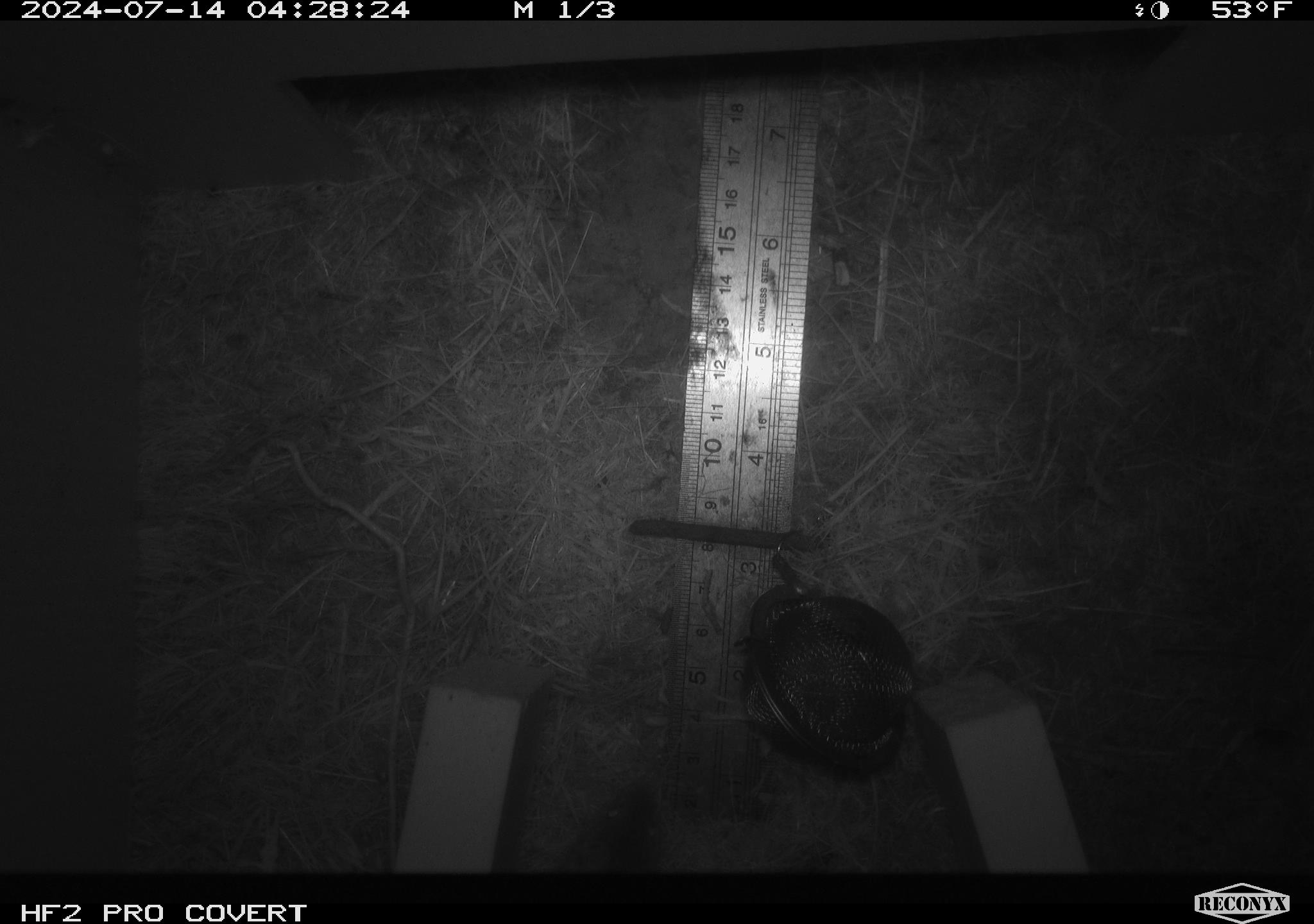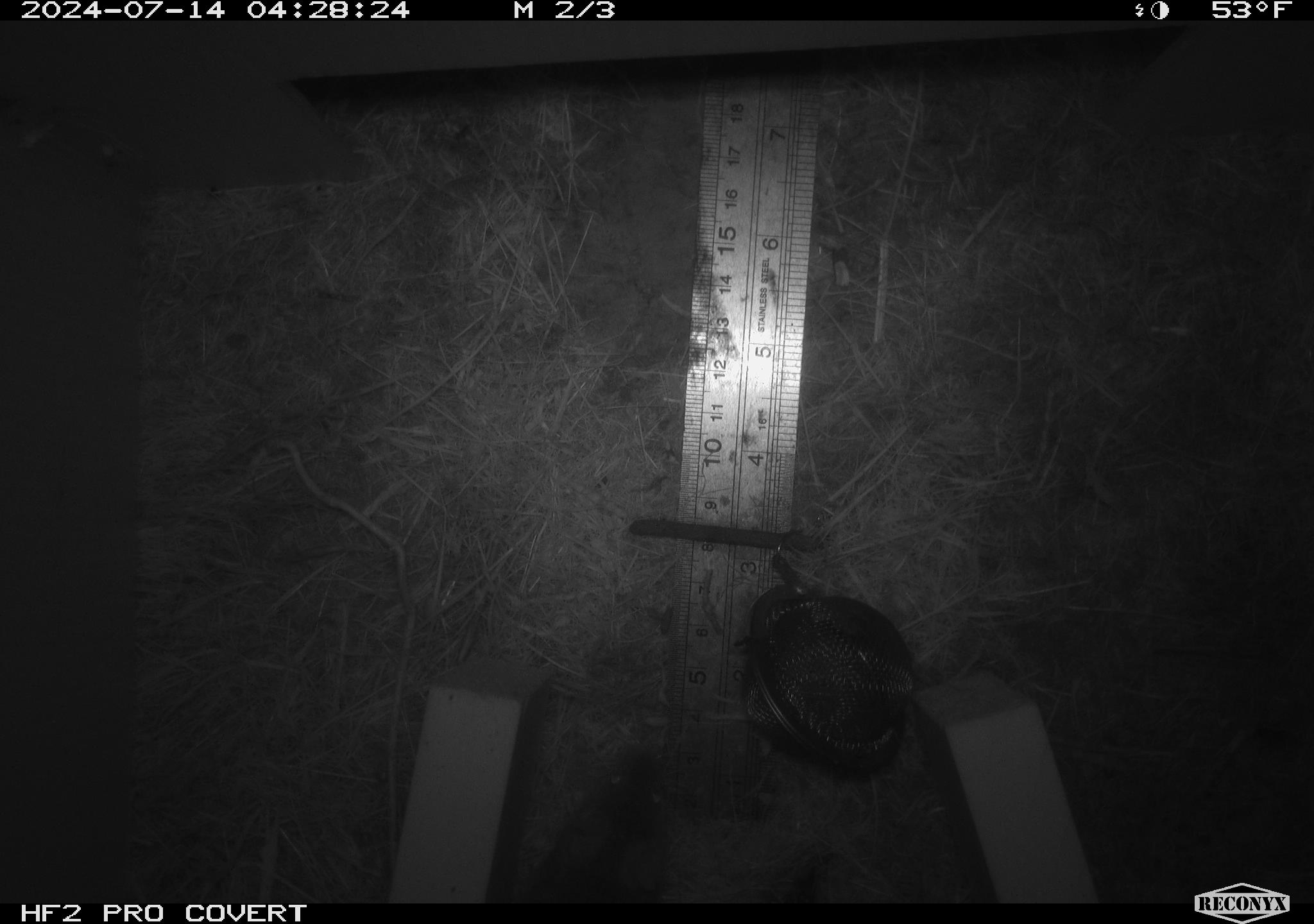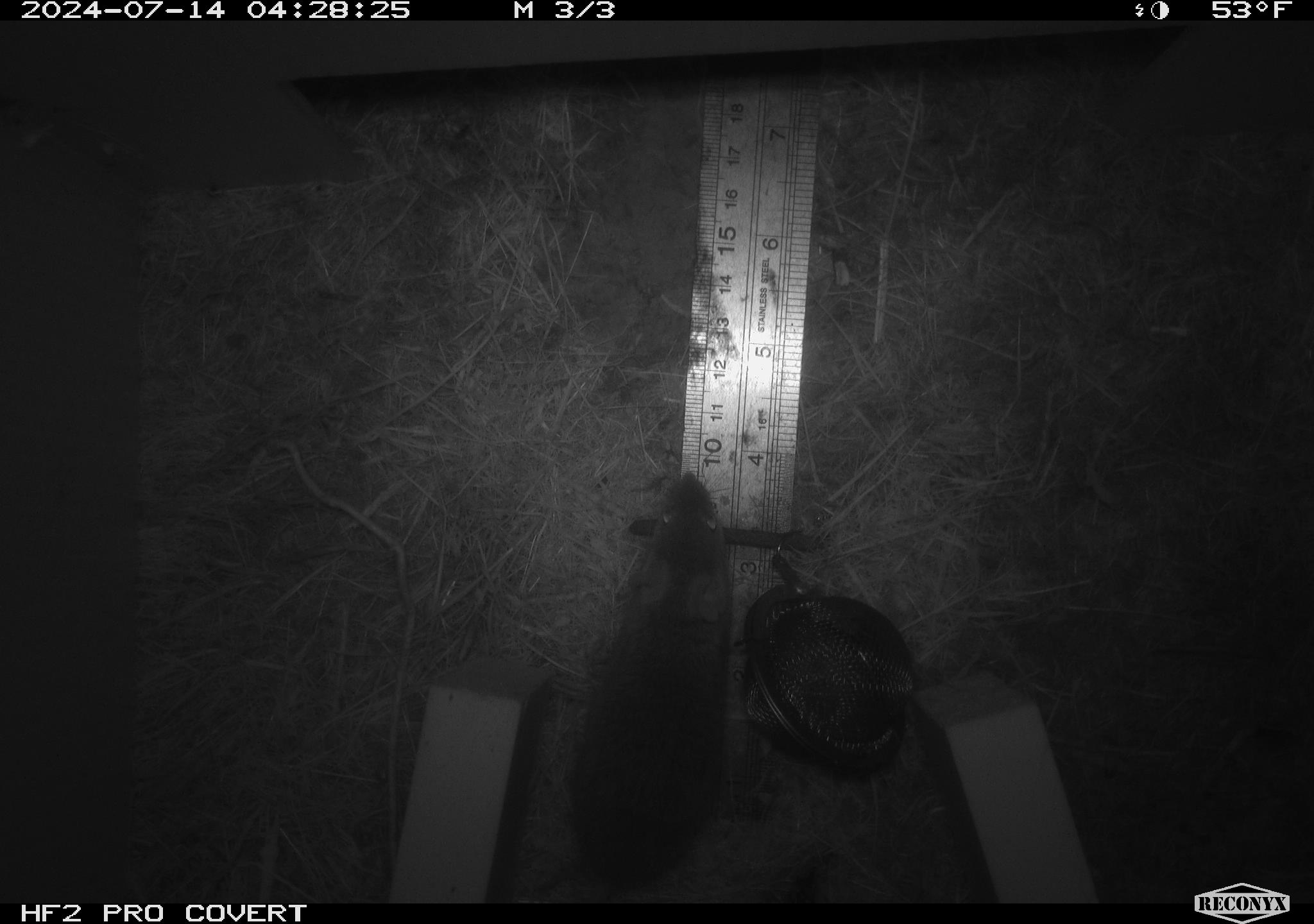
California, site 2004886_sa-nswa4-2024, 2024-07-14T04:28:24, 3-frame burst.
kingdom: Animalia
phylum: Chordata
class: Mammalia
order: Rodentia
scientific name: Rodentia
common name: mouse species